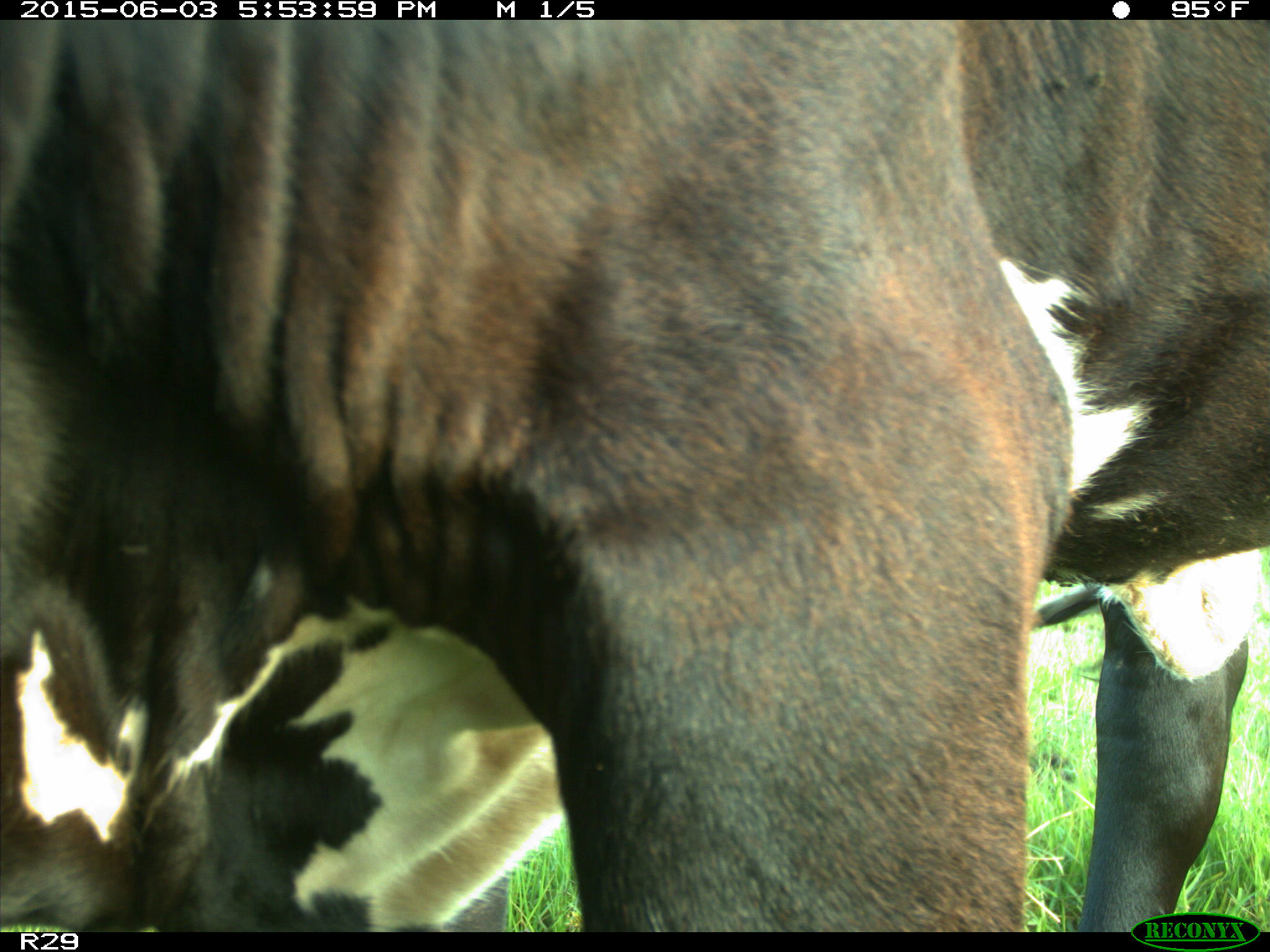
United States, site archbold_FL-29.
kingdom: Animalia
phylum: Chordata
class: Mammalia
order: Artiodactyla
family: Bovidae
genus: Bos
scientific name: Bos taurus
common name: domestic cow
Bos taurus (domestic cow).